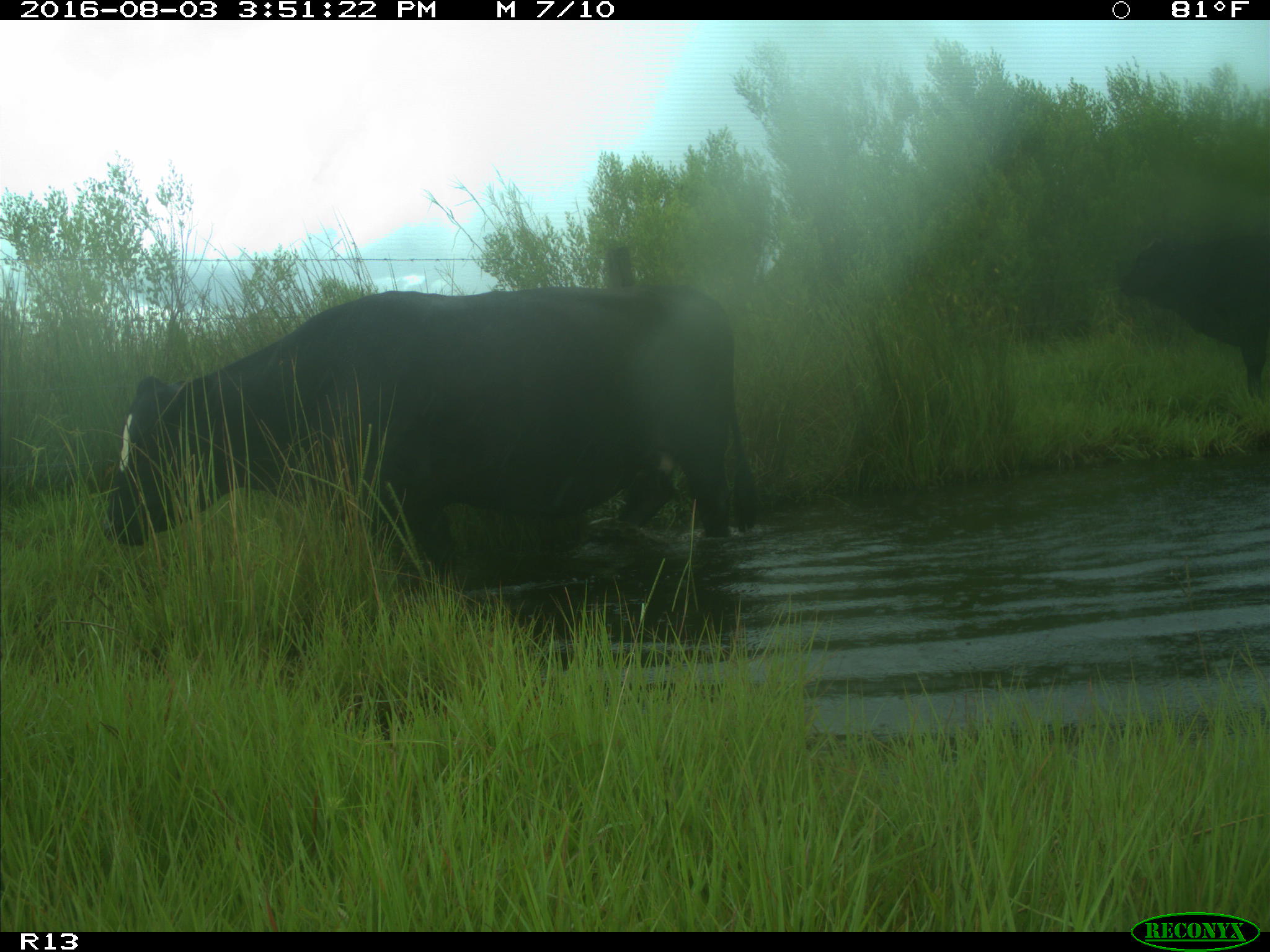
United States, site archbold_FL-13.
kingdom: Animalia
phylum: Chordata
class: Mammalia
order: Artiodactyla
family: Bovidae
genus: Bos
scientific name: Bos taurus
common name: domestic cow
Bos taurus (domestic cow).